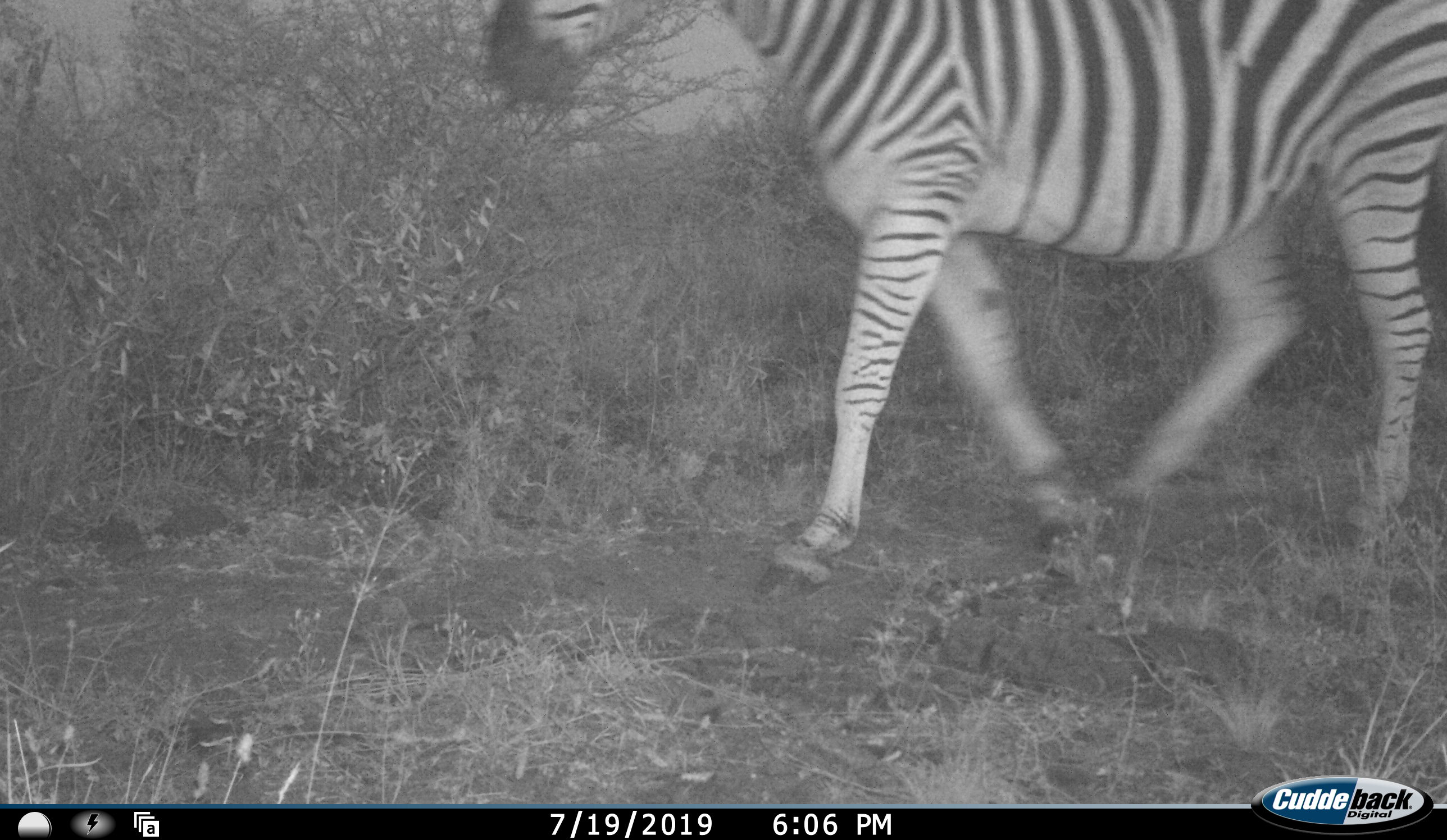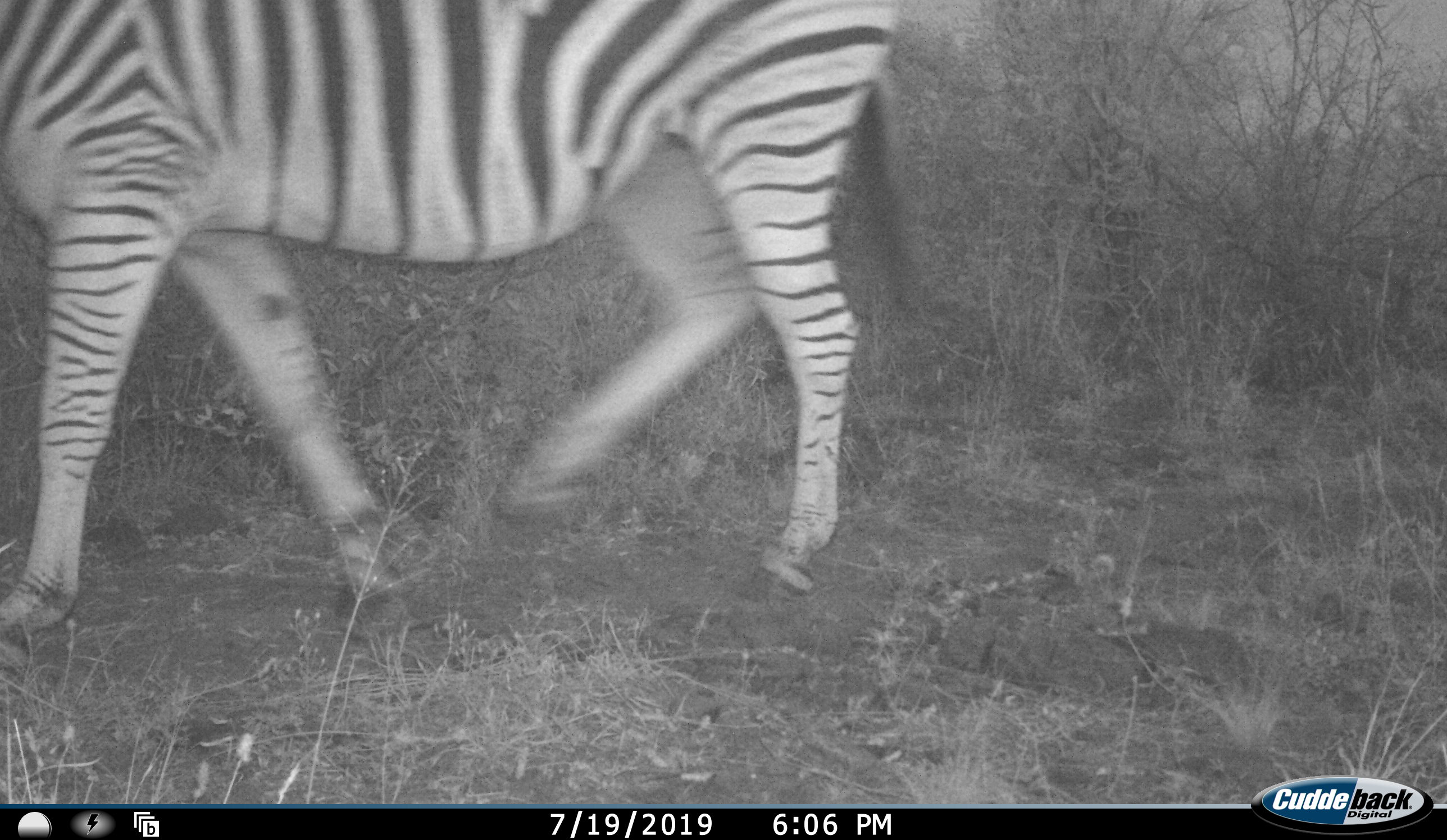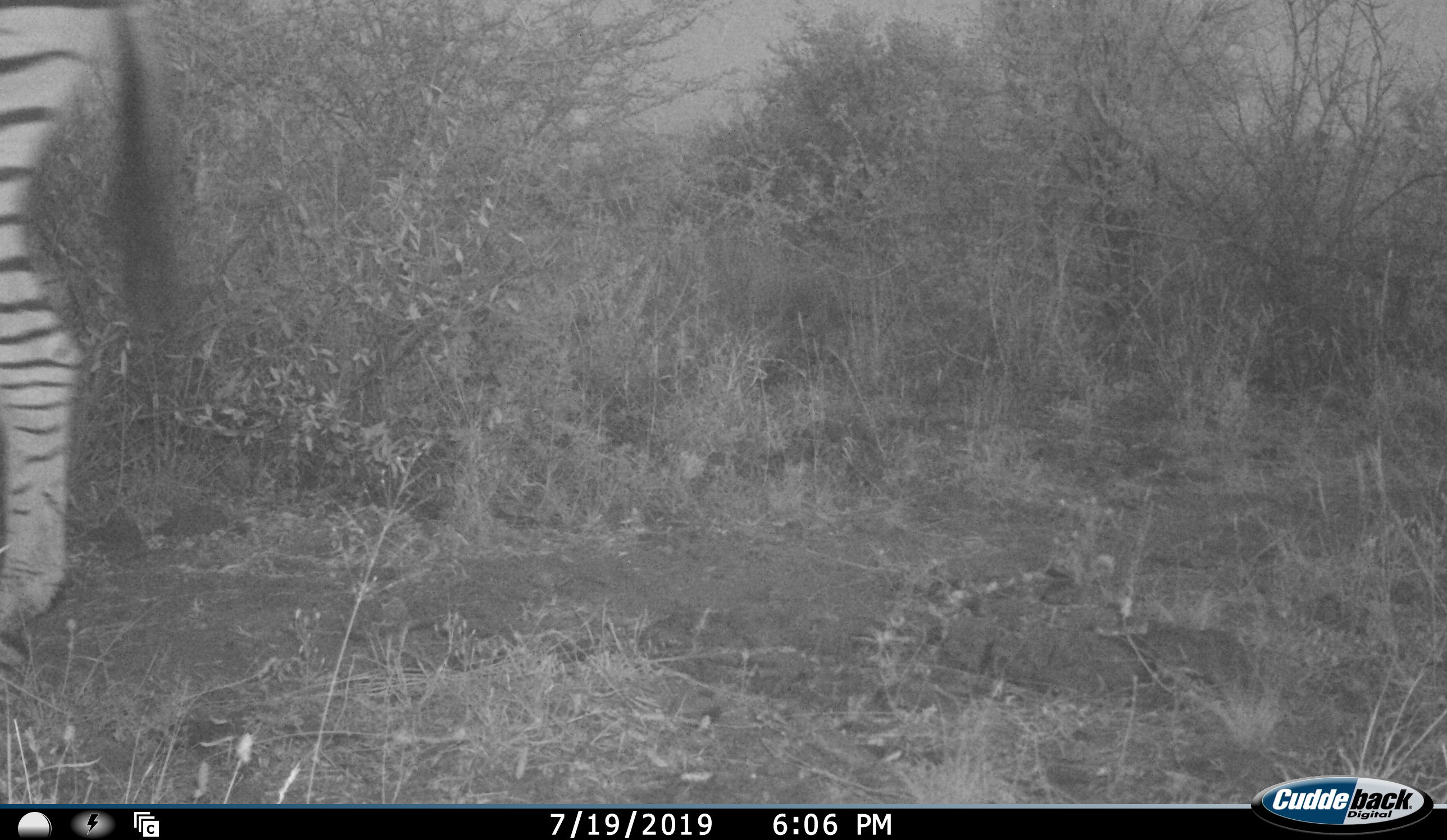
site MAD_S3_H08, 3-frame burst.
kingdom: Animalia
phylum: Chordata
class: Mammalia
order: Perissodactyla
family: Equidae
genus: Equus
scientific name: Equus quagga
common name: plains zebra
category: zebraplains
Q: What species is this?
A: Zebraplains (plains zebra) (Equus quagga).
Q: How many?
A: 1.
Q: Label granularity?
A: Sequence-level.